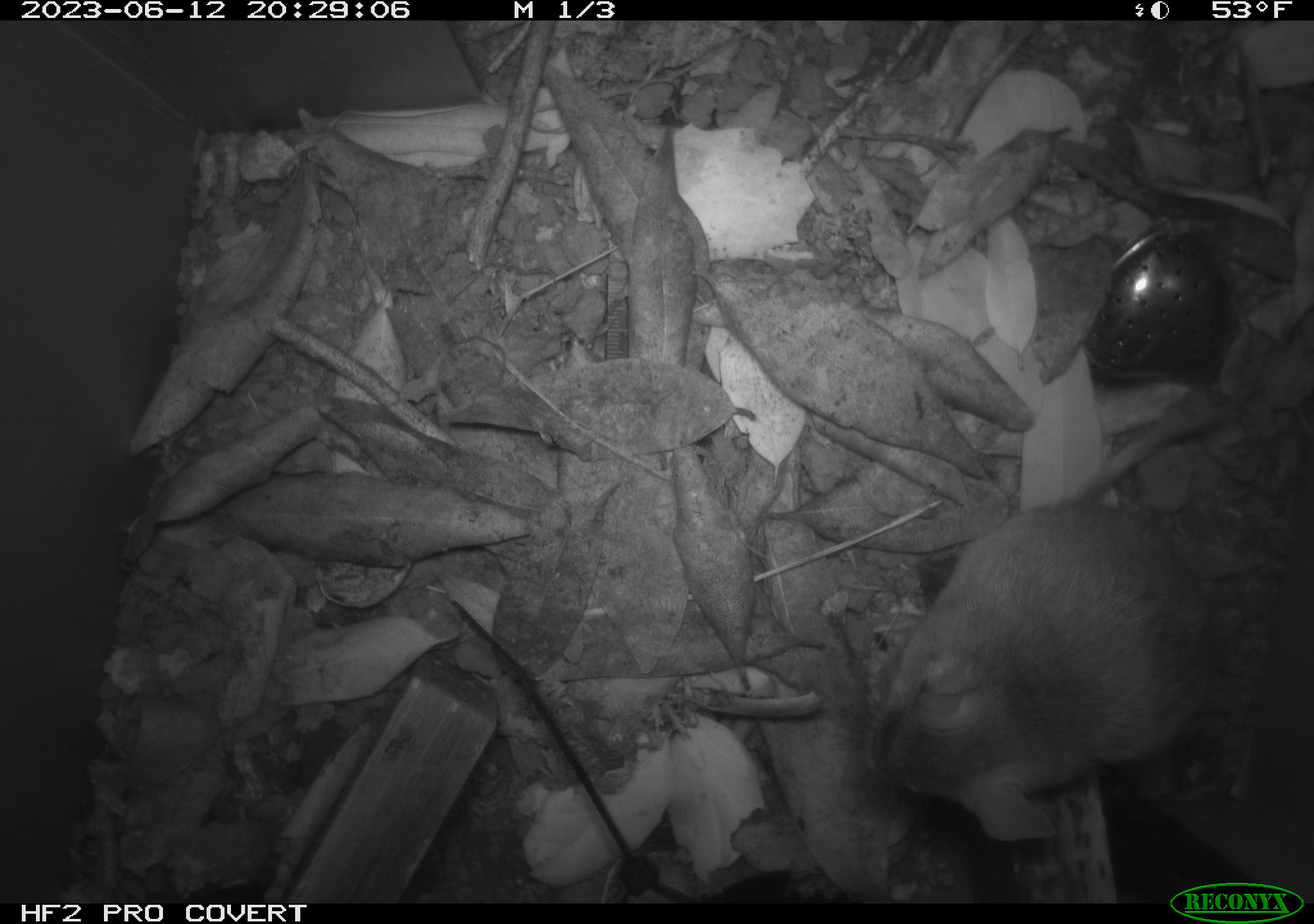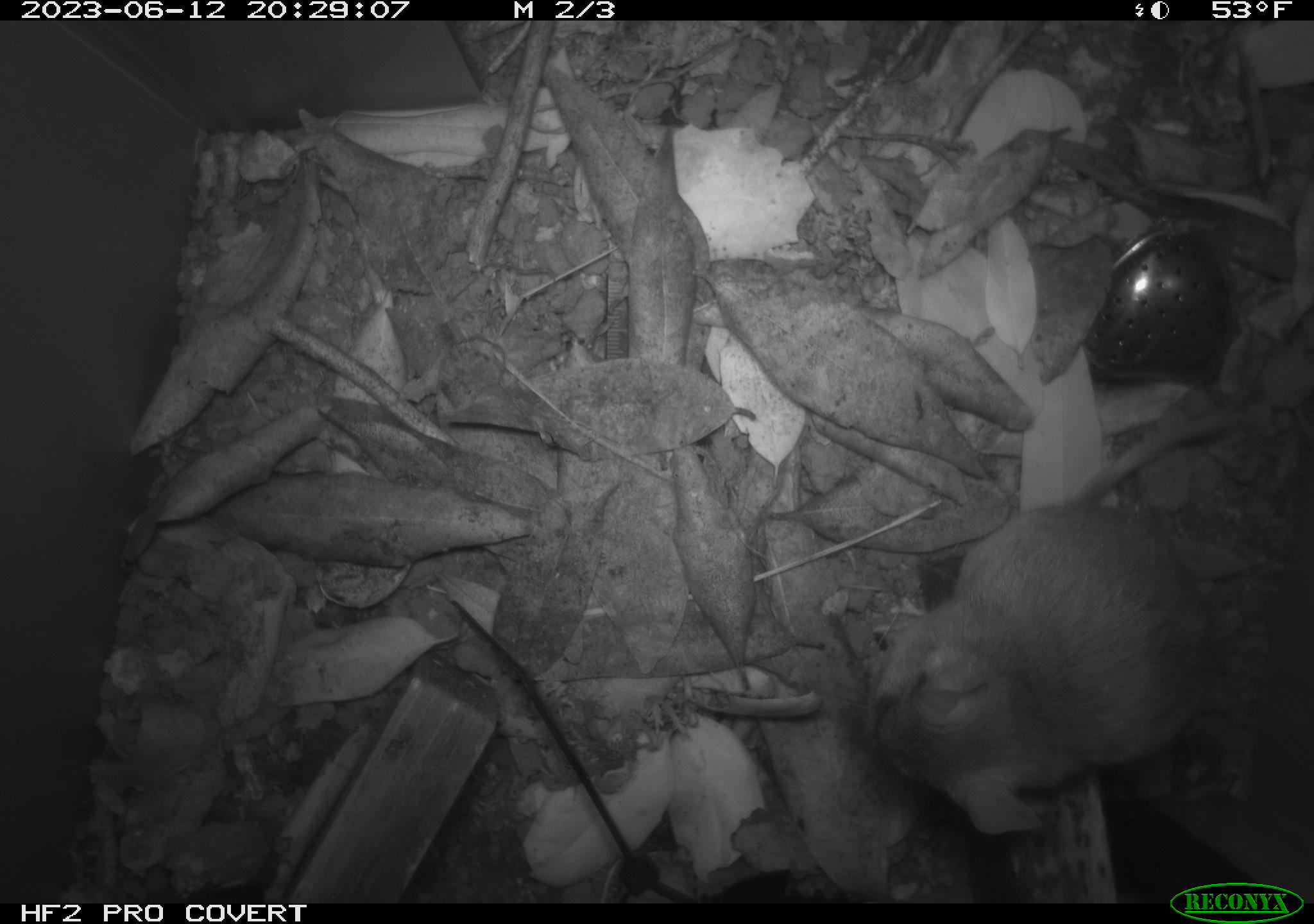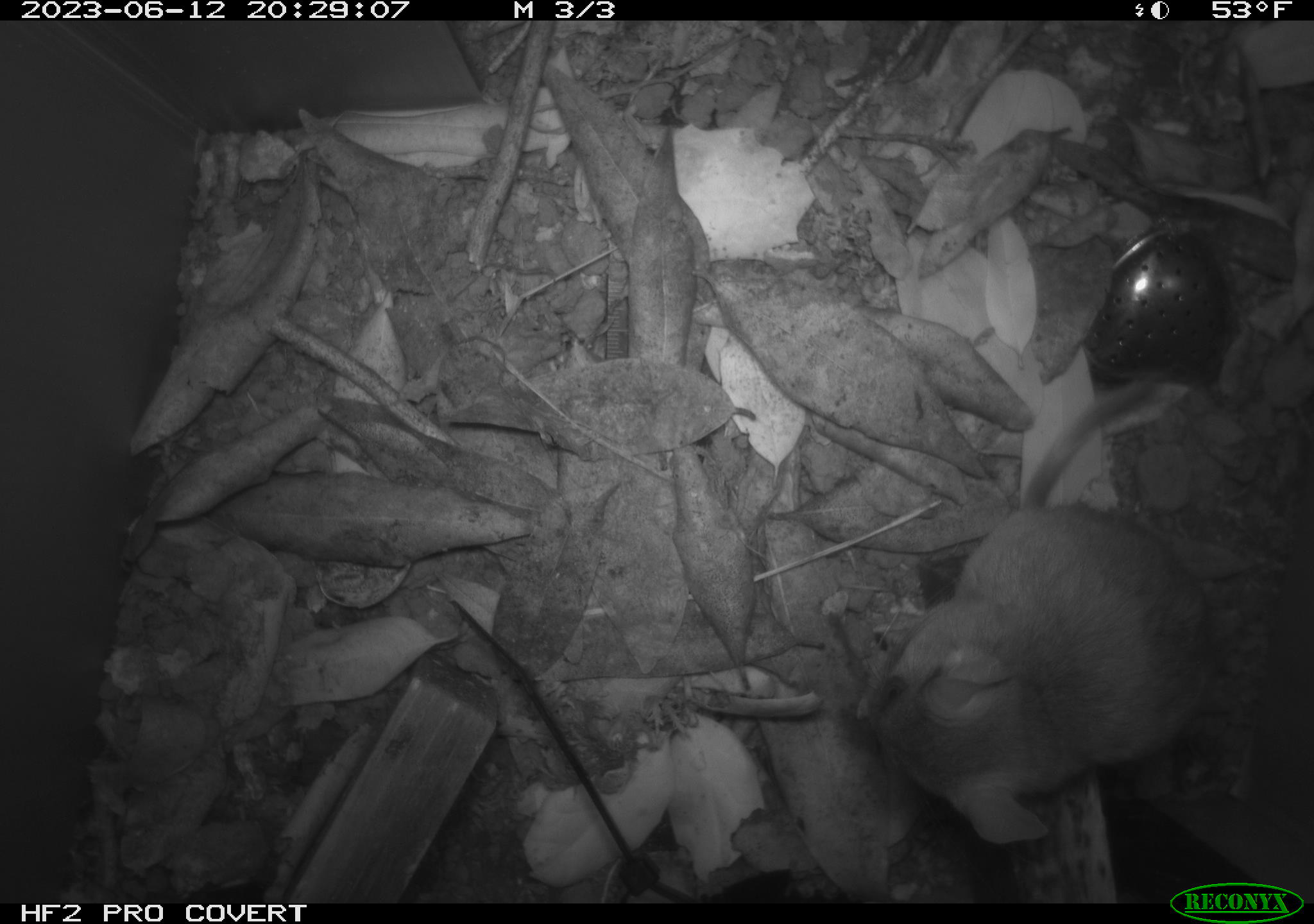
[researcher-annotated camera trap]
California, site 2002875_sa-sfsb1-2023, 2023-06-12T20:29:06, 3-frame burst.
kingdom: Animalia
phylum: Chordata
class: Mammalia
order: Rodentia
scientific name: Rodentia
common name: mouse species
Mouse species (Rodentia).